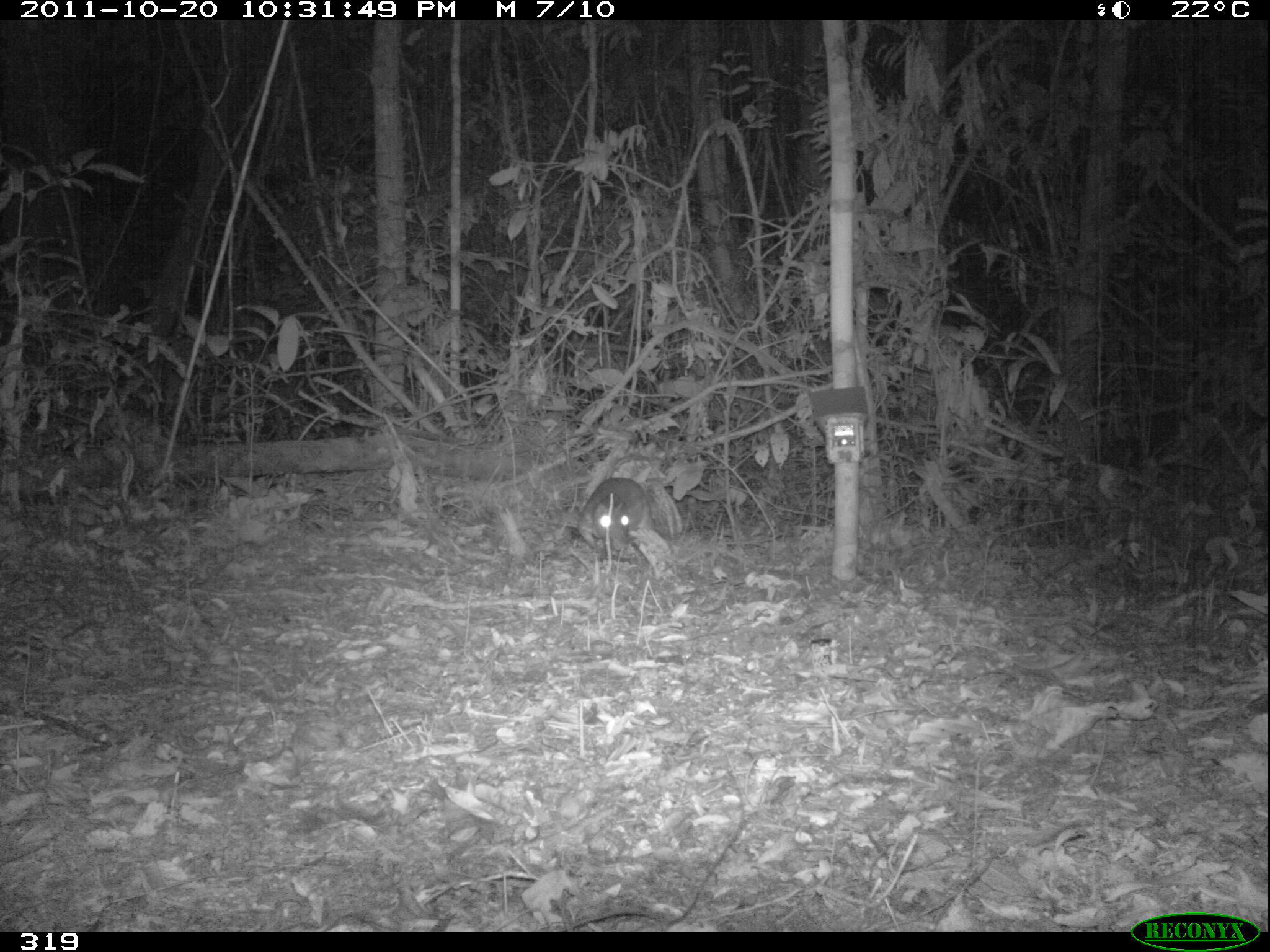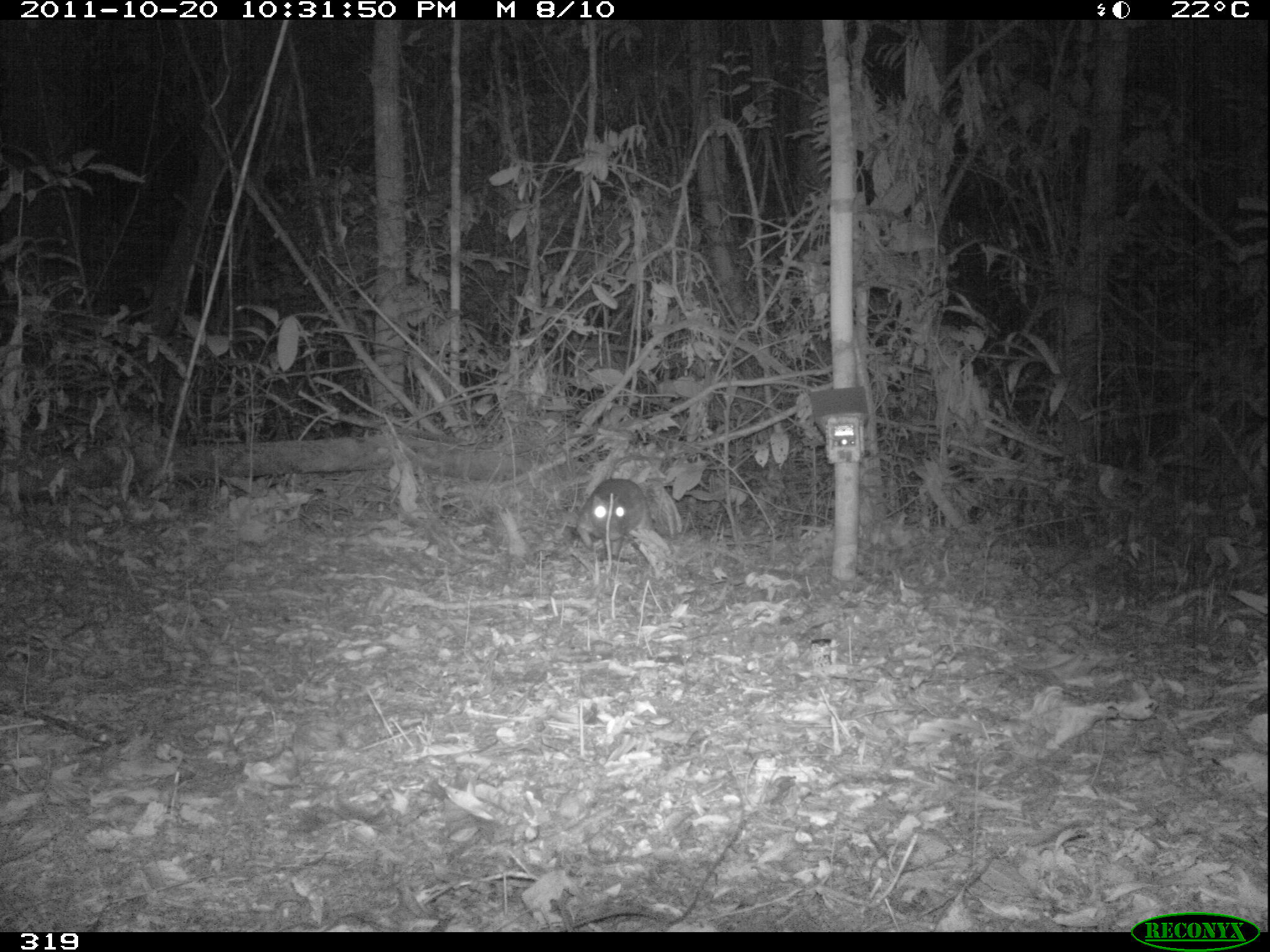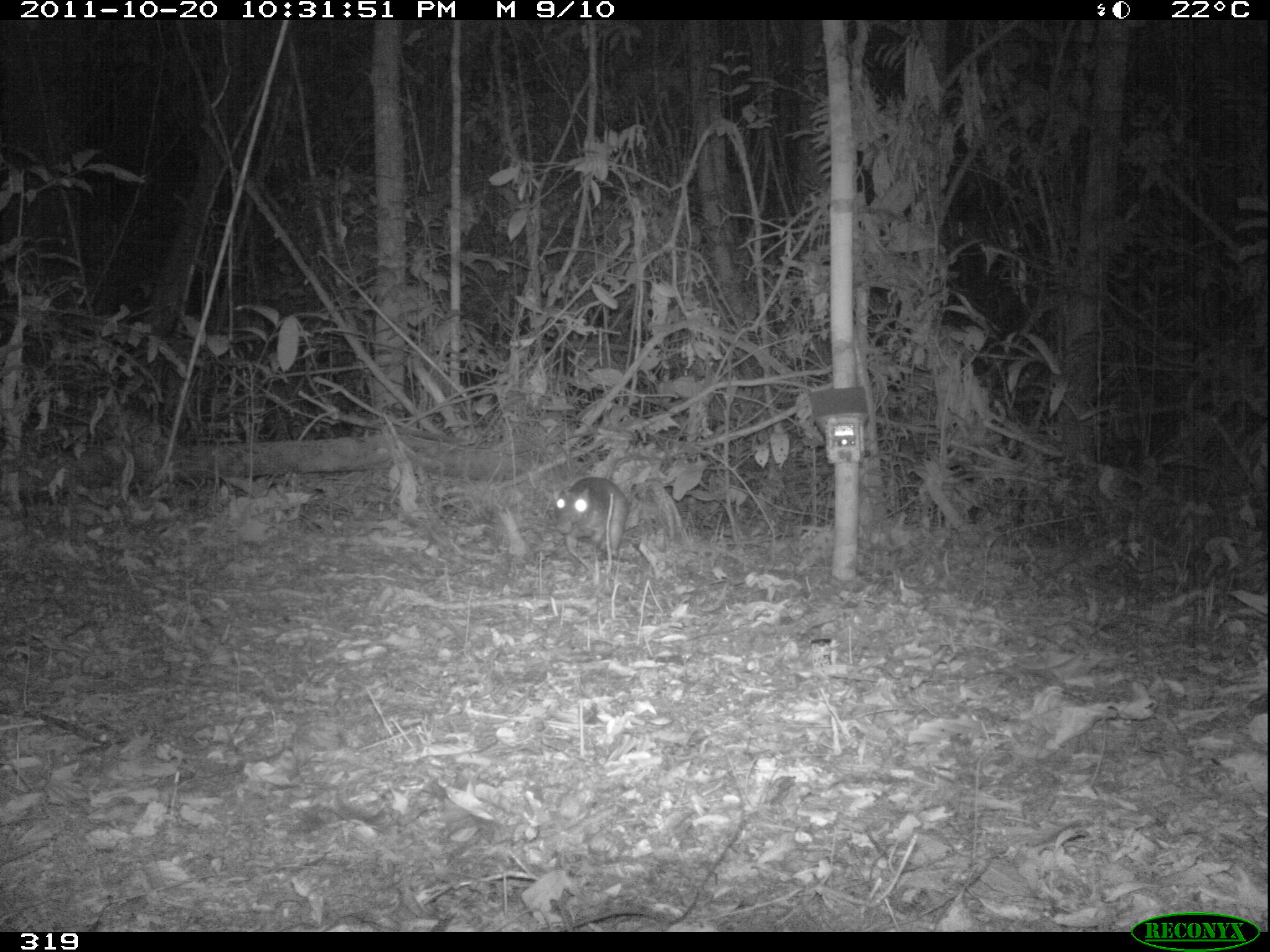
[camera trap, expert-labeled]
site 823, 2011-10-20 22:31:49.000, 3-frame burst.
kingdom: Animalia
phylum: Chordata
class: Mammalia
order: Rodentia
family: Cuniculidae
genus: Cuniculus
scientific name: Cuniculus paca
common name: spotted paca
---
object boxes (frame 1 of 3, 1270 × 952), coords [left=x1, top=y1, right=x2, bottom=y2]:
cuniculus paca: [left=576, top=477, right=651, bottom=560]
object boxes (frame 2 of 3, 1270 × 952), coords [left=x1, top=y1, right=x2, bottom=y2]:
cuniculus paca: [left=574, top=477, right=646, bottom=561]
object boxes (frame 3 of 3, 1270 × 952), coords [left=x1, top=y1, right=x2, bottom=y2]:
cuniculus paca: [left=551, top=476, right=629, bottom=576]